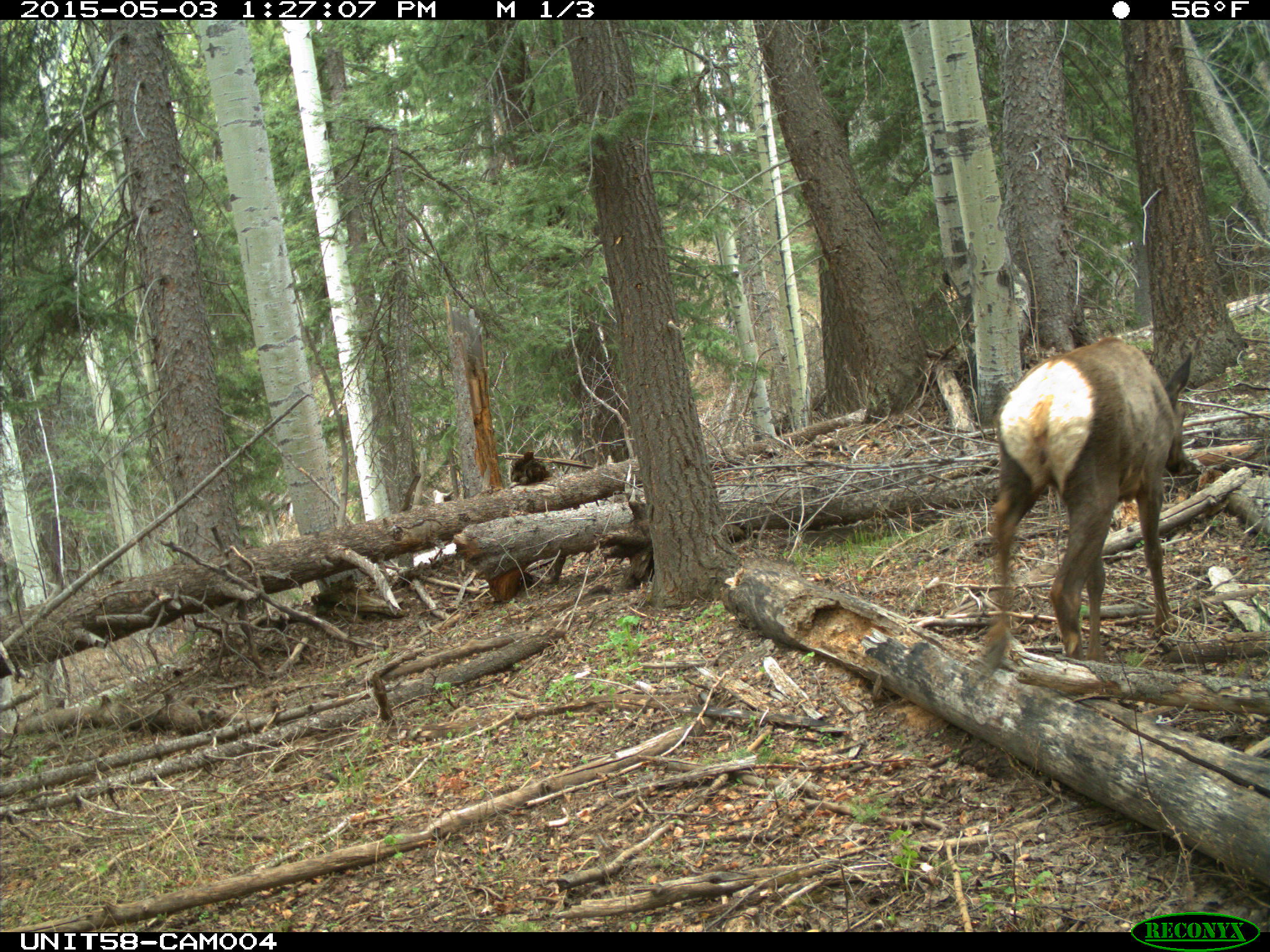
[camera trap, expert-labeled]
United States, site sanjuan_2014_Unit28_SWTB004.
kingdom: Animalia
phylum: Chordata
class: Mammalia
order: Artiodactyla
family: Cervidae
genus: Cervus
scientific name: Cervus elaphus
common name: red deer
Cervus elaphus (red deer).